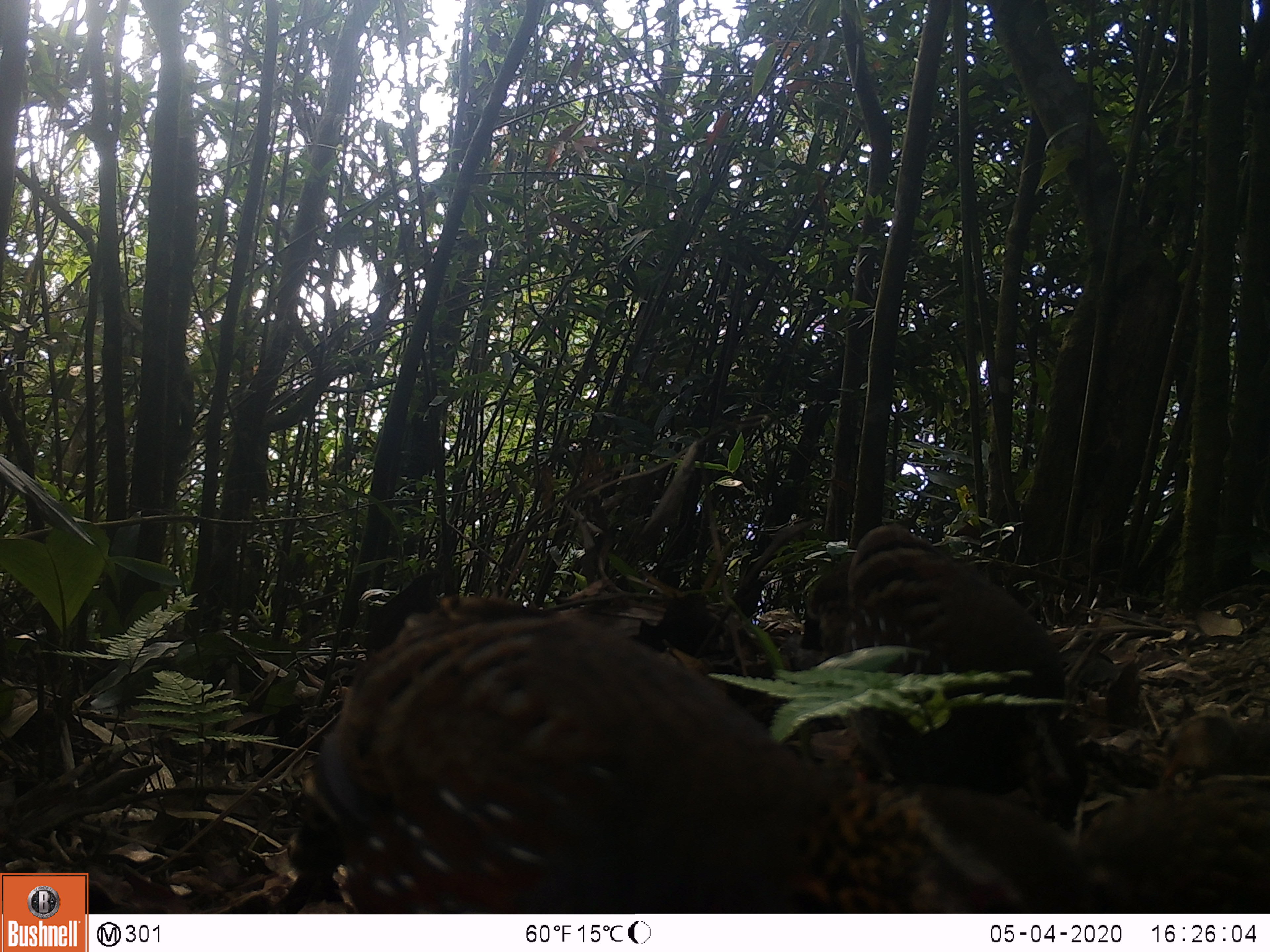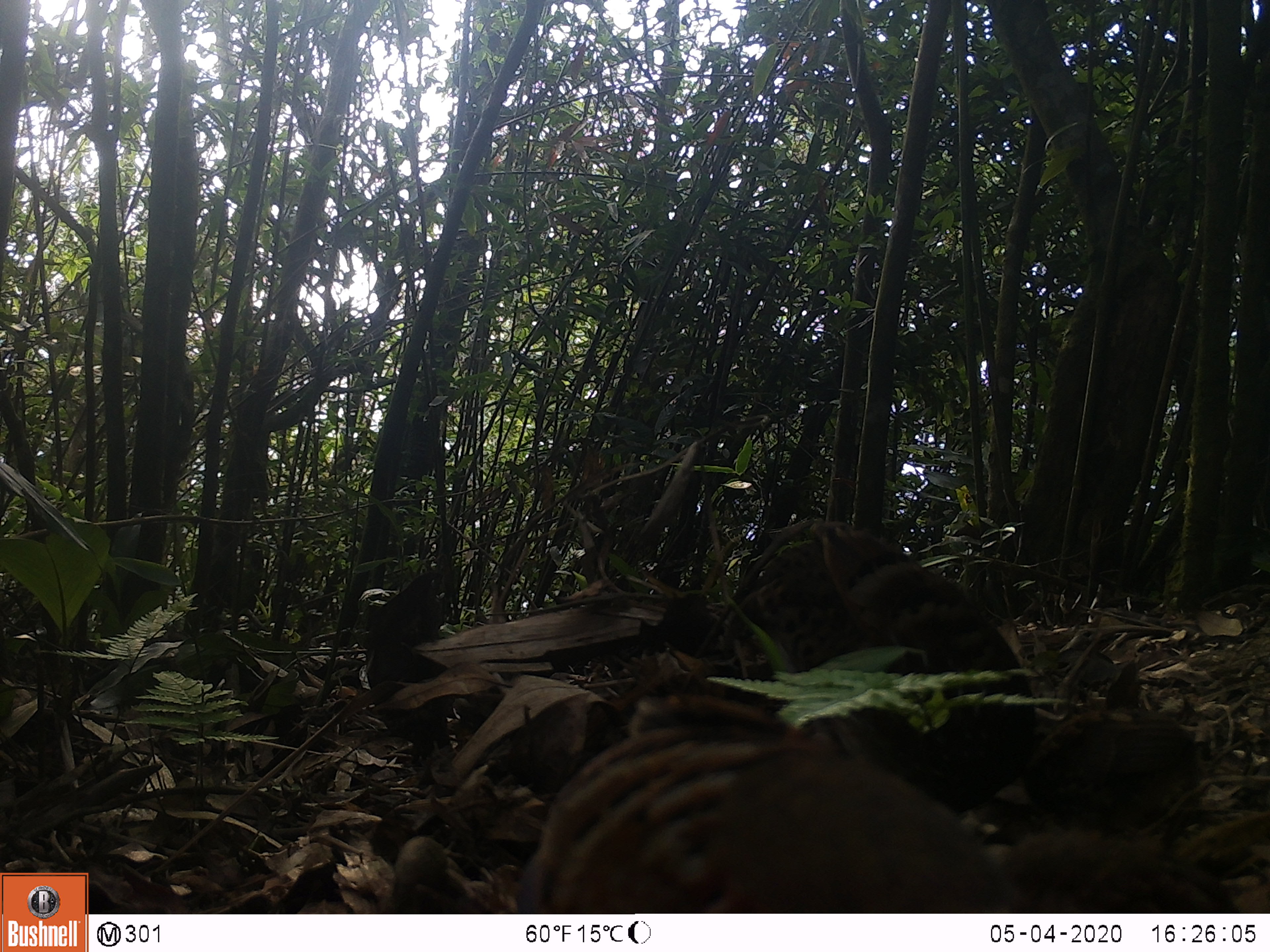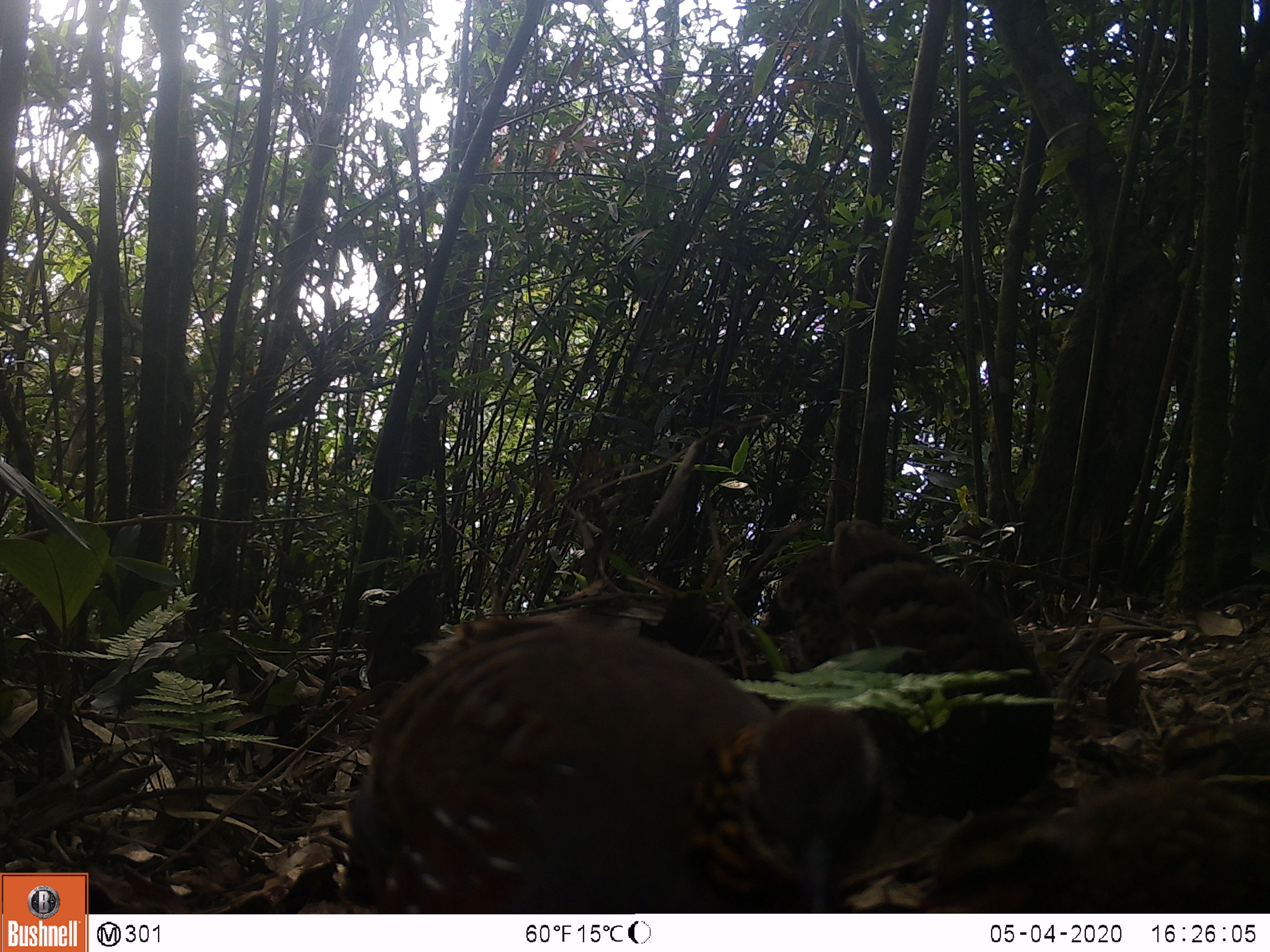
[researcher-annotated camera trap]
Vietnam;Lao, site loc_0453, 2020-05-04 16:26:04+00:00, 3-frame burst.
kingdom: Animalia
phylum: Chordata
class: Aves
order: Galliformes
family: Phasianidae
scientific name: Phasianidae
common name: partridge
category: unidentified partridge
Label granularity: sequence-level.